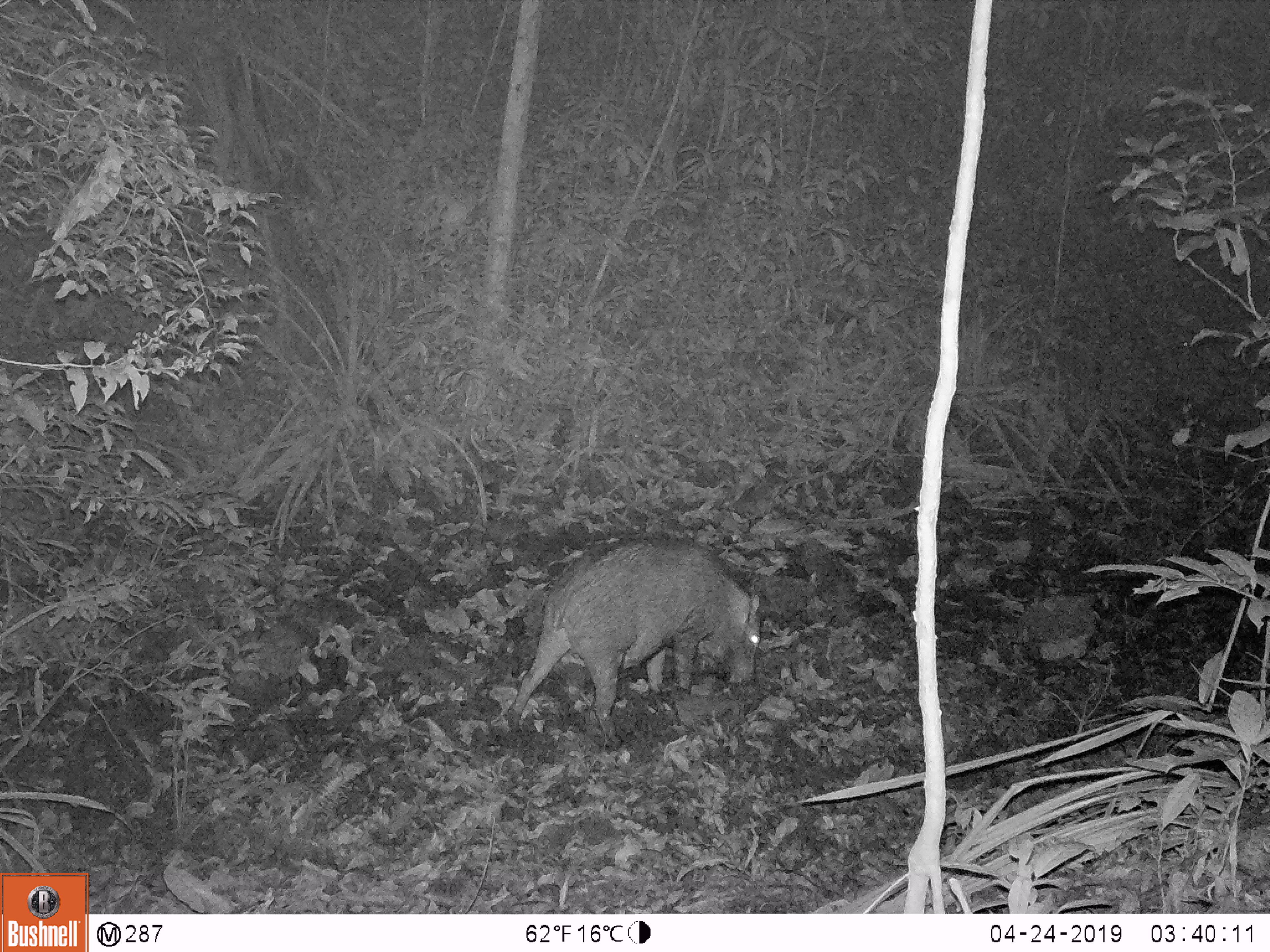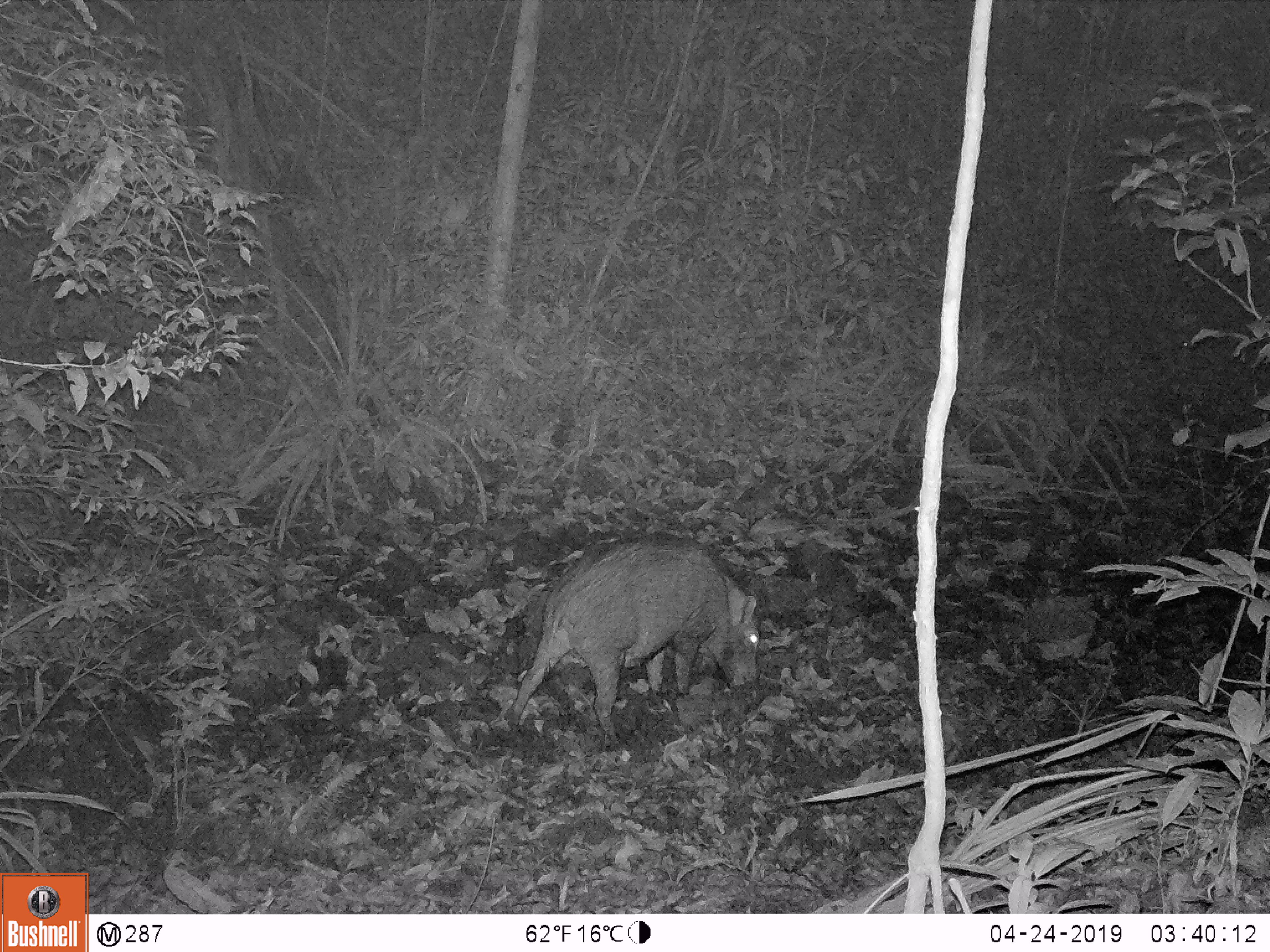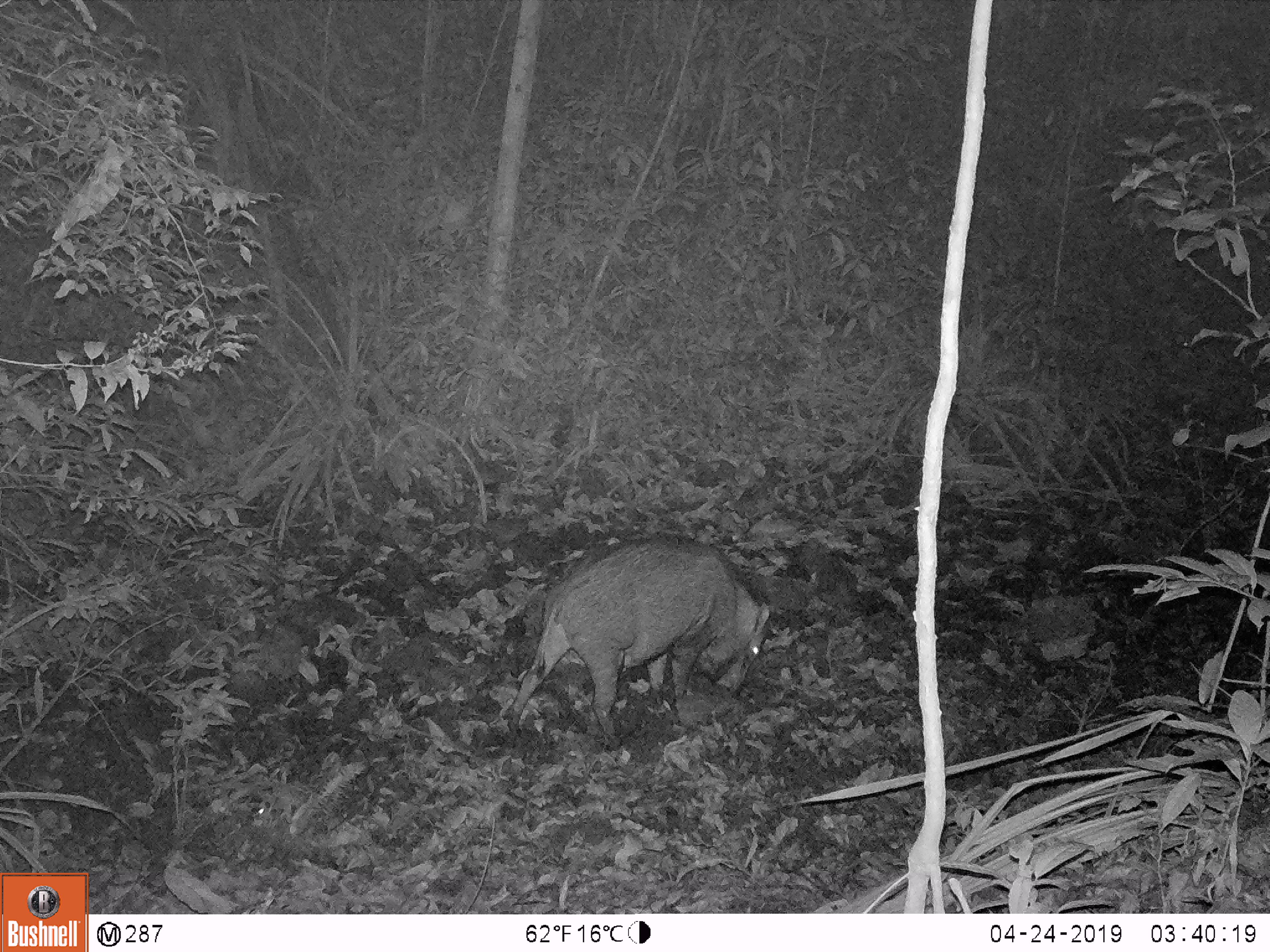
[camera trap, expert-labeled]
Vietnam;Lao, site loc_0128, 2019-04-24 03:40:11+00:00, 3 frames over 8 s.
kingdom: Animalia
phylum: Chordata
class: Mammalia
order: Artiodactyla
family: Suidae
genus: Sus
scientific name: Sus scrofa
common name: eurasian wild pig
Eurasian wild pig (Sus scrofa). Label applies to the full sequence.